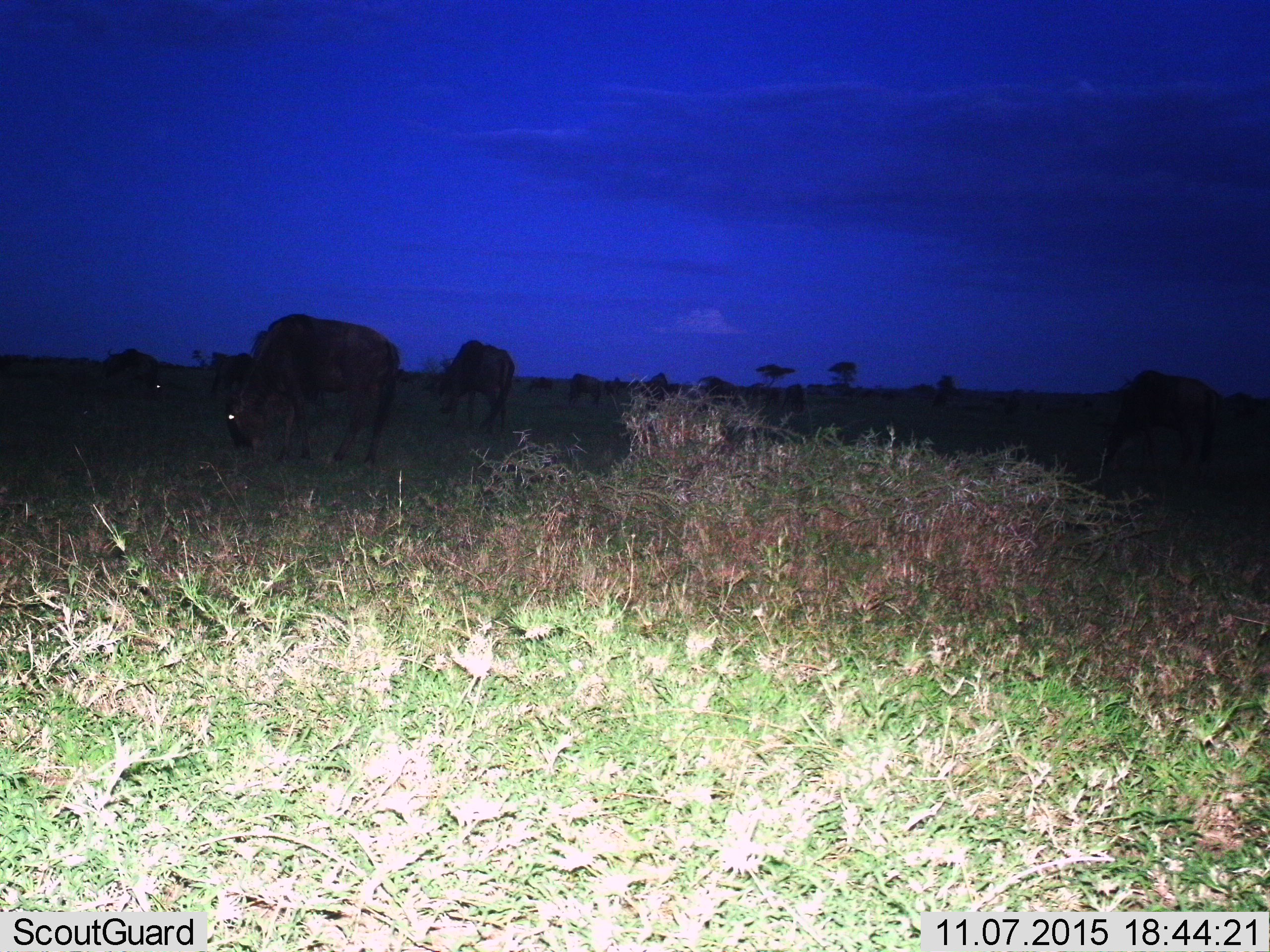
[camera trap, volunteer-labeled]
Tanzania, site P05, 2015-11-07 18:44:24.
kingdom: Animalia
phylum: Chordata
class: Mammalia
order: Artiodactyla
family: Bovidae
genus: Connochaetes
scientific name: Connochaetes taurinus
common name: blue wildebeest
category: wildebeest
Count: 11-50.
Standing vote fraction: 25%.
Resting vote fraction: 0%.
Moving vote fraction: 0%.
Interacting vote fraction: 0%.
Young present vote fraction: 0%.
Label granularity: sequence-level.